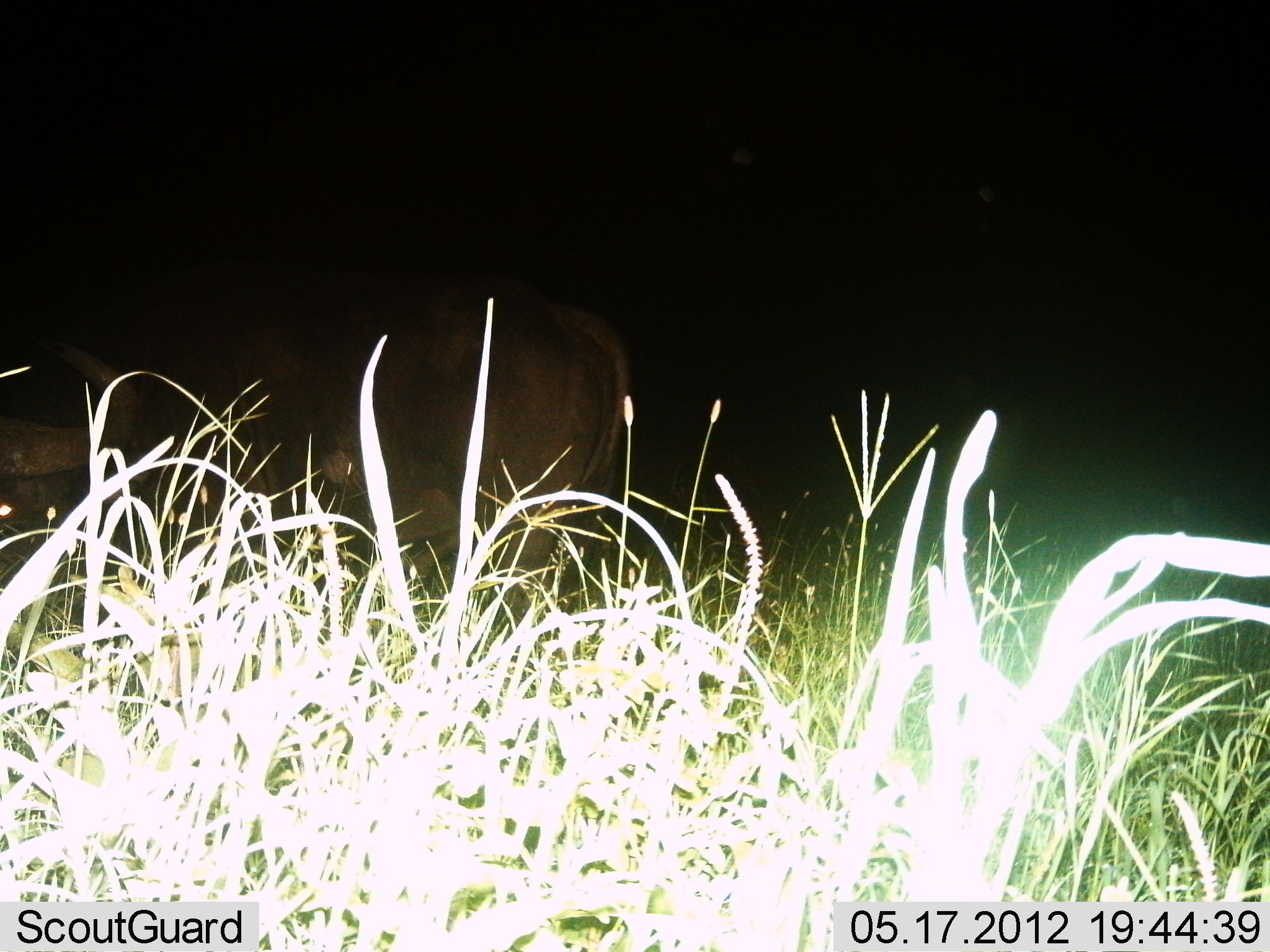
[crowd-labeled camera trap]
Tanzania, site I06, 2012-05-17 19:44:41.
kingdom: Animalia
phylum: Chordata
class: Mammalia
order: Artiodactyla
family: Bovidae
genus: Syncerus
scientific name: Syncerus caffer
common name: cape buffalo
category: buffalo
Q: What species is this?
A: Buffalo (cape buffalo) (Syncerus caffer).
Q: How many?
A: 1.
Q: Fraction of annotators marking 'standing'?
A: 75%.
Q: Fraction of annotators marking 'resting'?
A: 10%.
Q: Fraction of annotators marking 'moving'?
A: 15%.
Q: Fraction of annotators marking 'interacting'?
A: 0%.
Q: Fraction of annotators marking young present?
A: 0%.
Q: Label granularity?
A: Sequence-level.